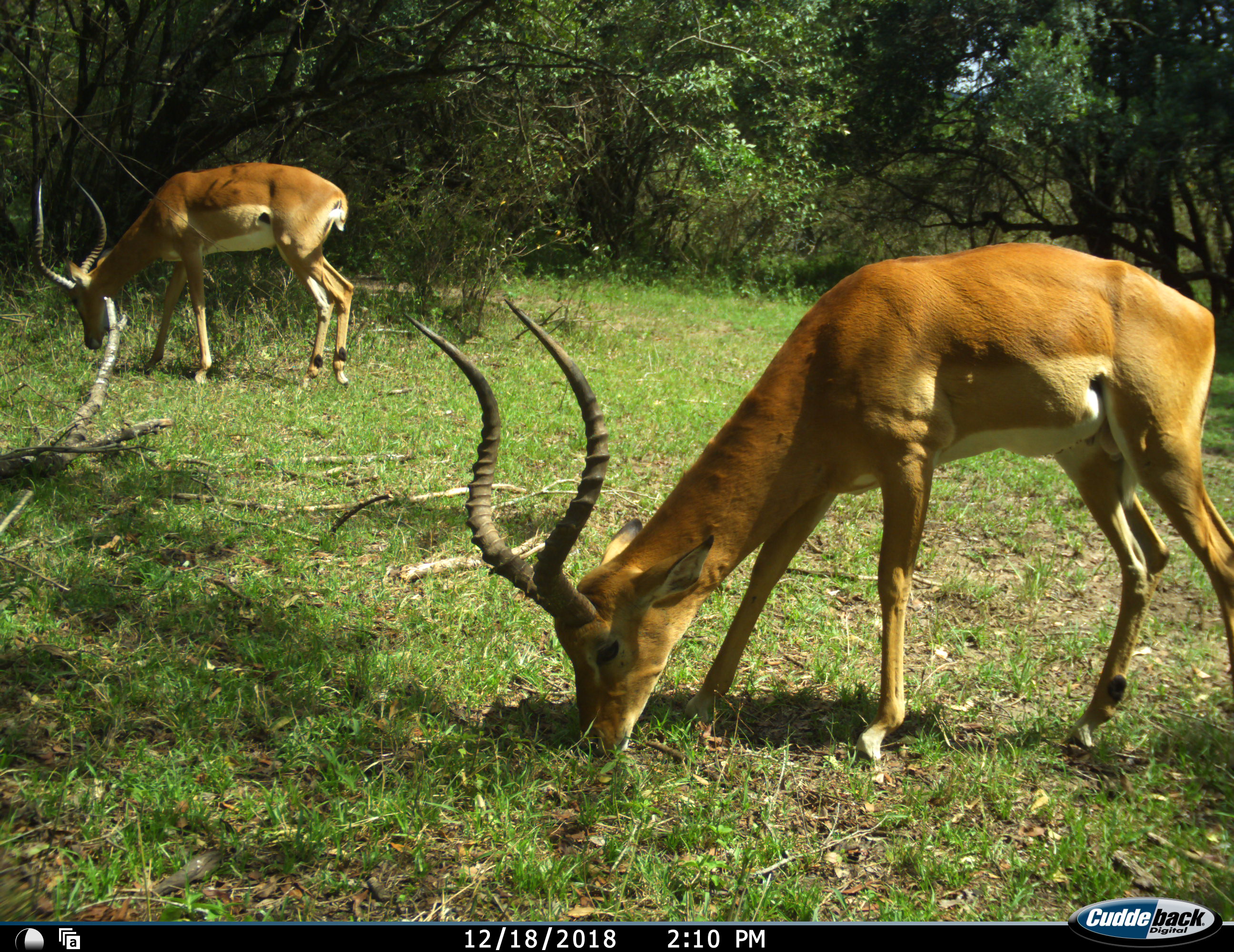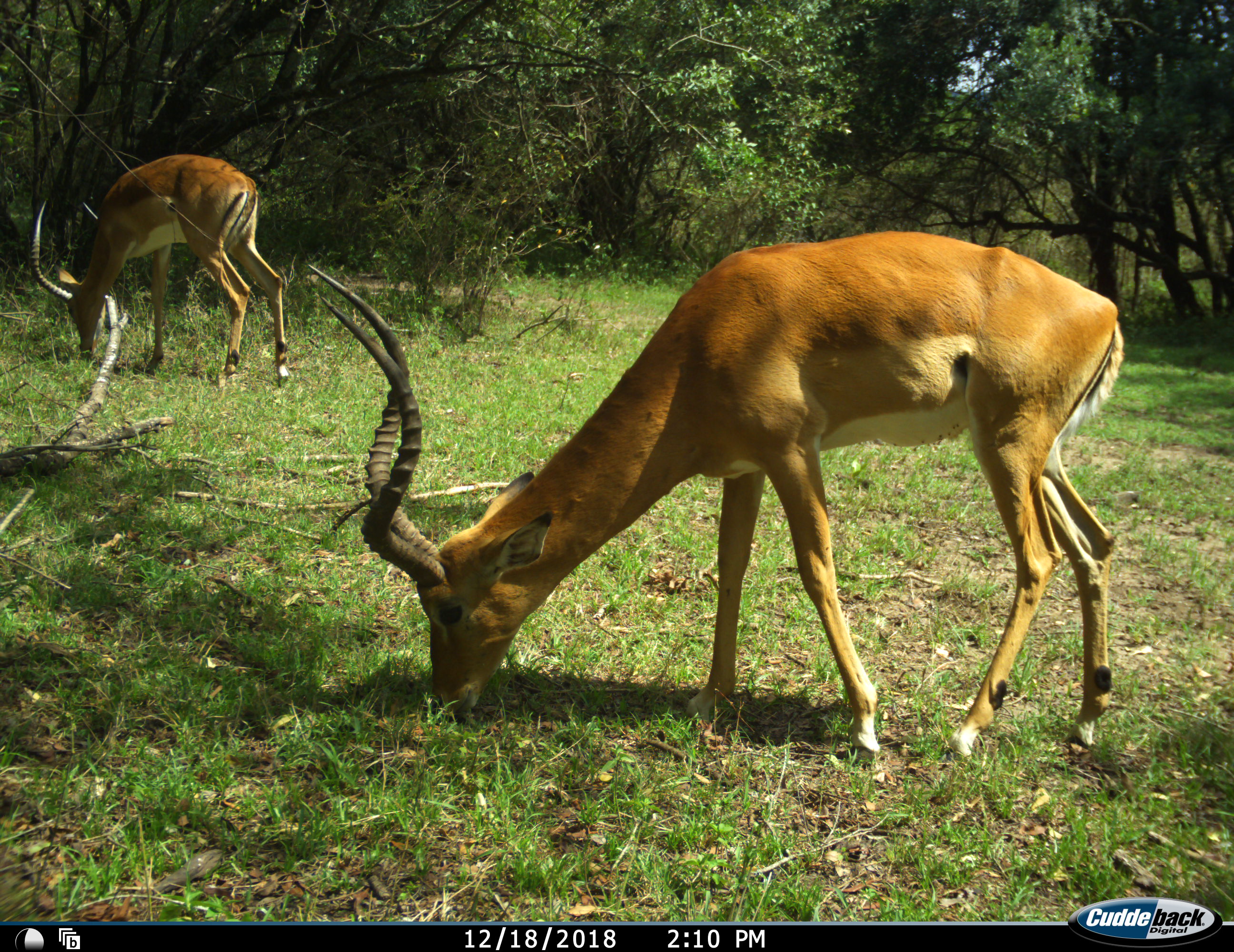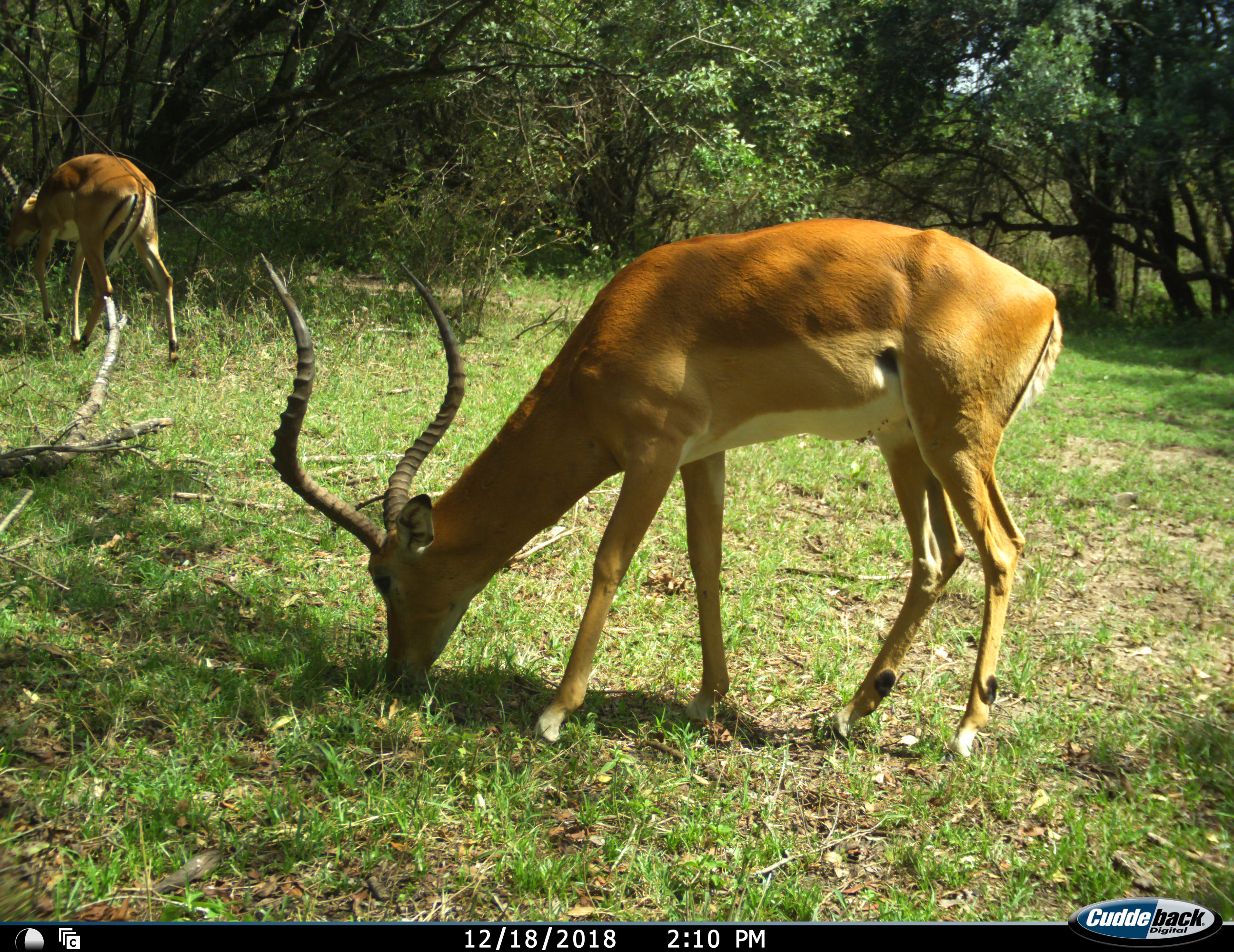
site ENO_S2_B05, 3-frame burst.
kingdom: Animalia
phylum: Chordata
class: Mammalia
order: Artiodactyla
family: Bovidae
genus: Aepyceros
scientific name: Aepyceros melampus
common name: impala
Impala (Aepyceros melampus), count 2. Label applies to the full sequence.